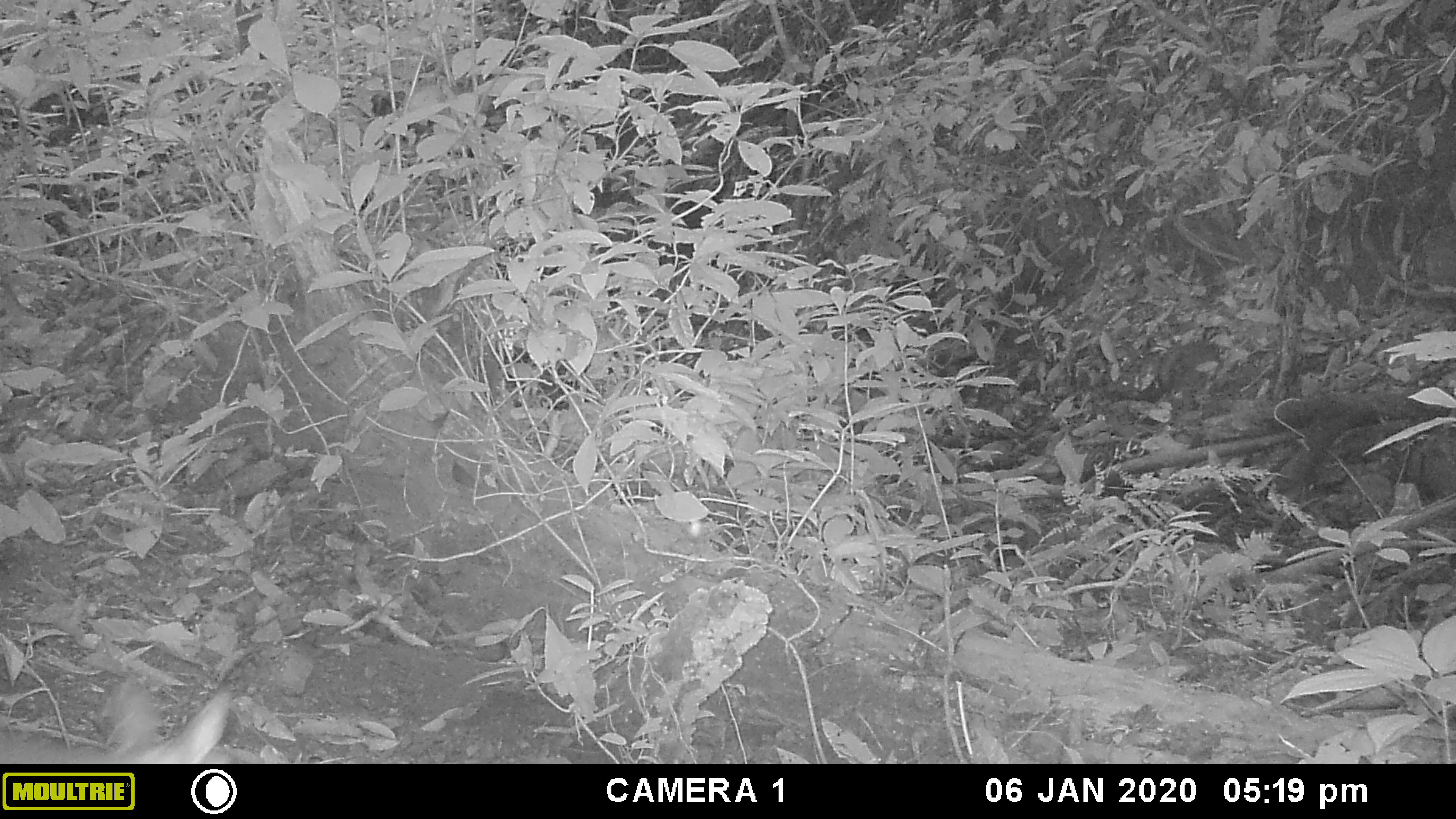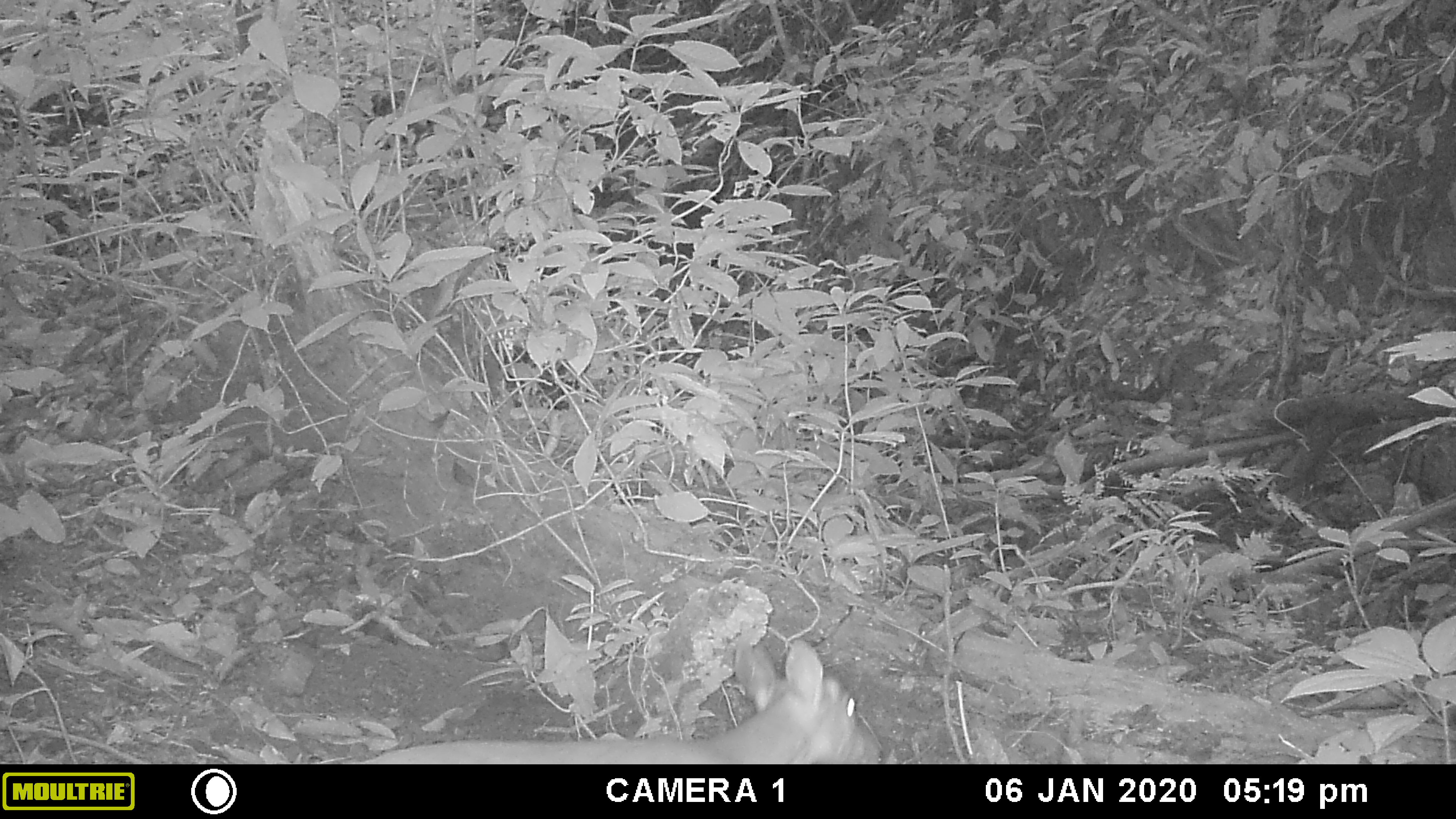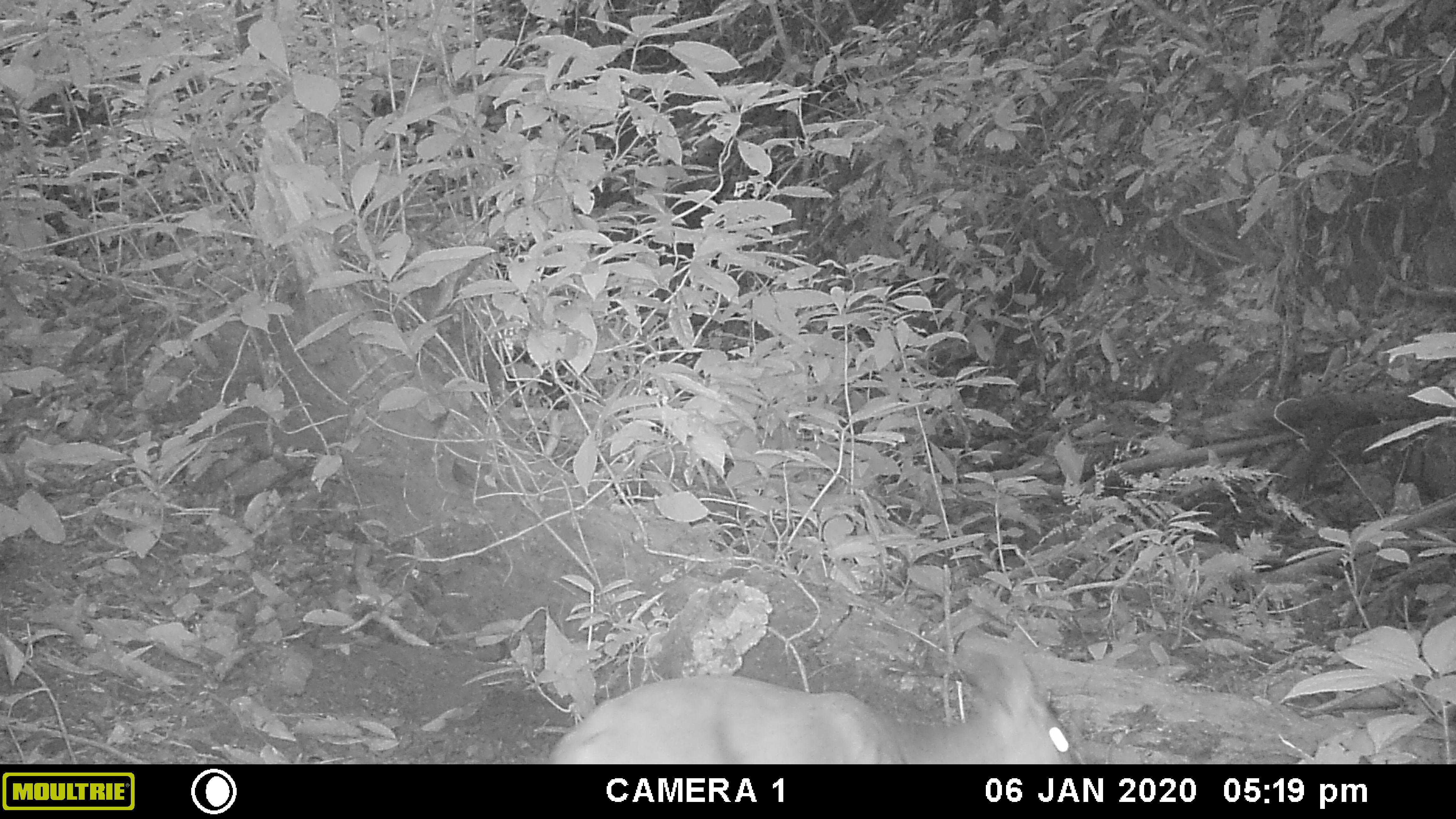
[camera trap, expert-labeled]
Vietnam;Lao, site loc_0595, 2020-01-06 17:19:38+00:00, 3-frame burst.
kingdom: Animalia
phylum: Chordata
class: Mammalia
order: Artiodactyla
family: Cervidae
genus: Muntiacus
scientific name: Muntiacus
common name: muntjacs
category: unidentified muntjac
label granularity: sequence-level